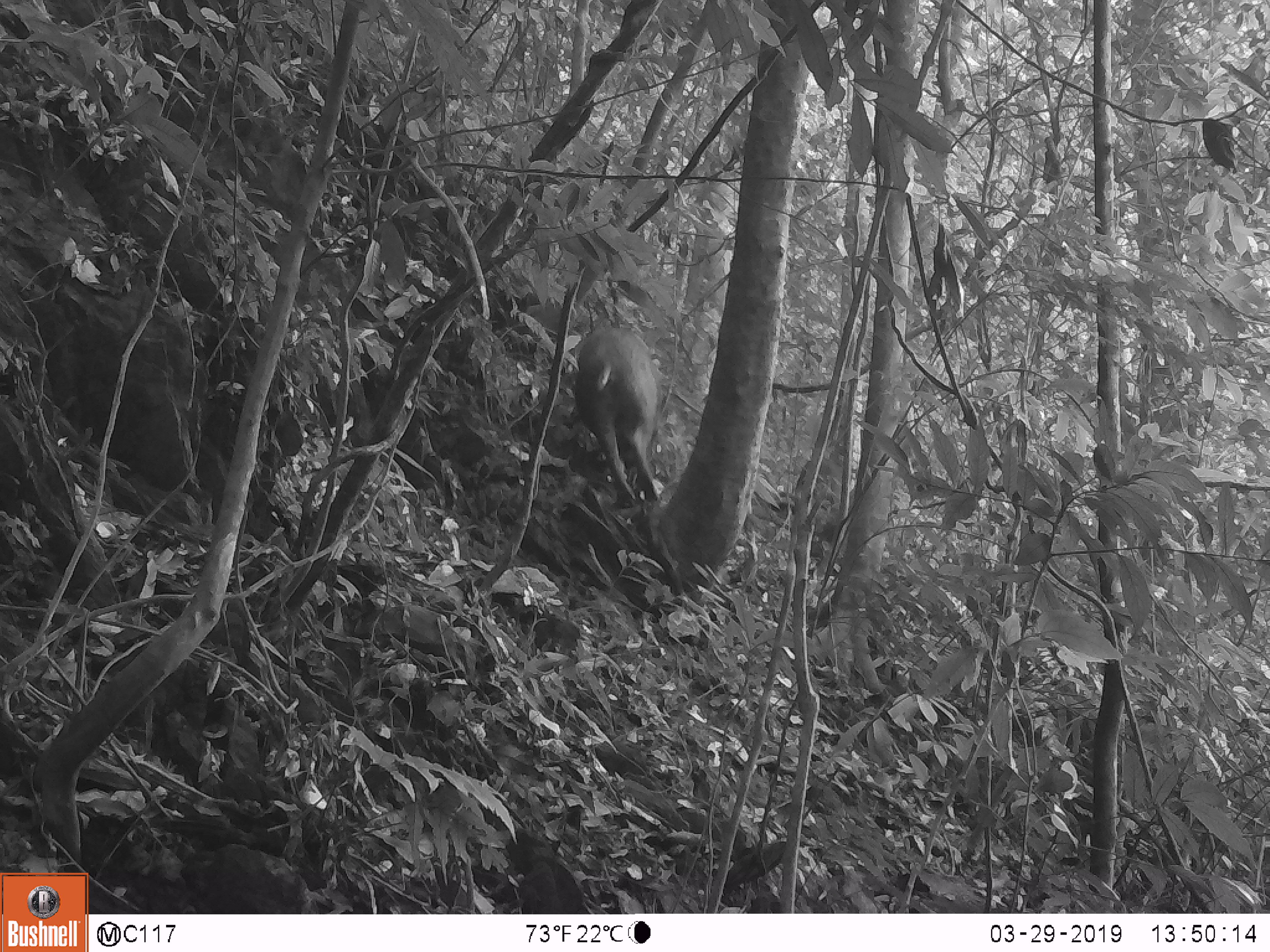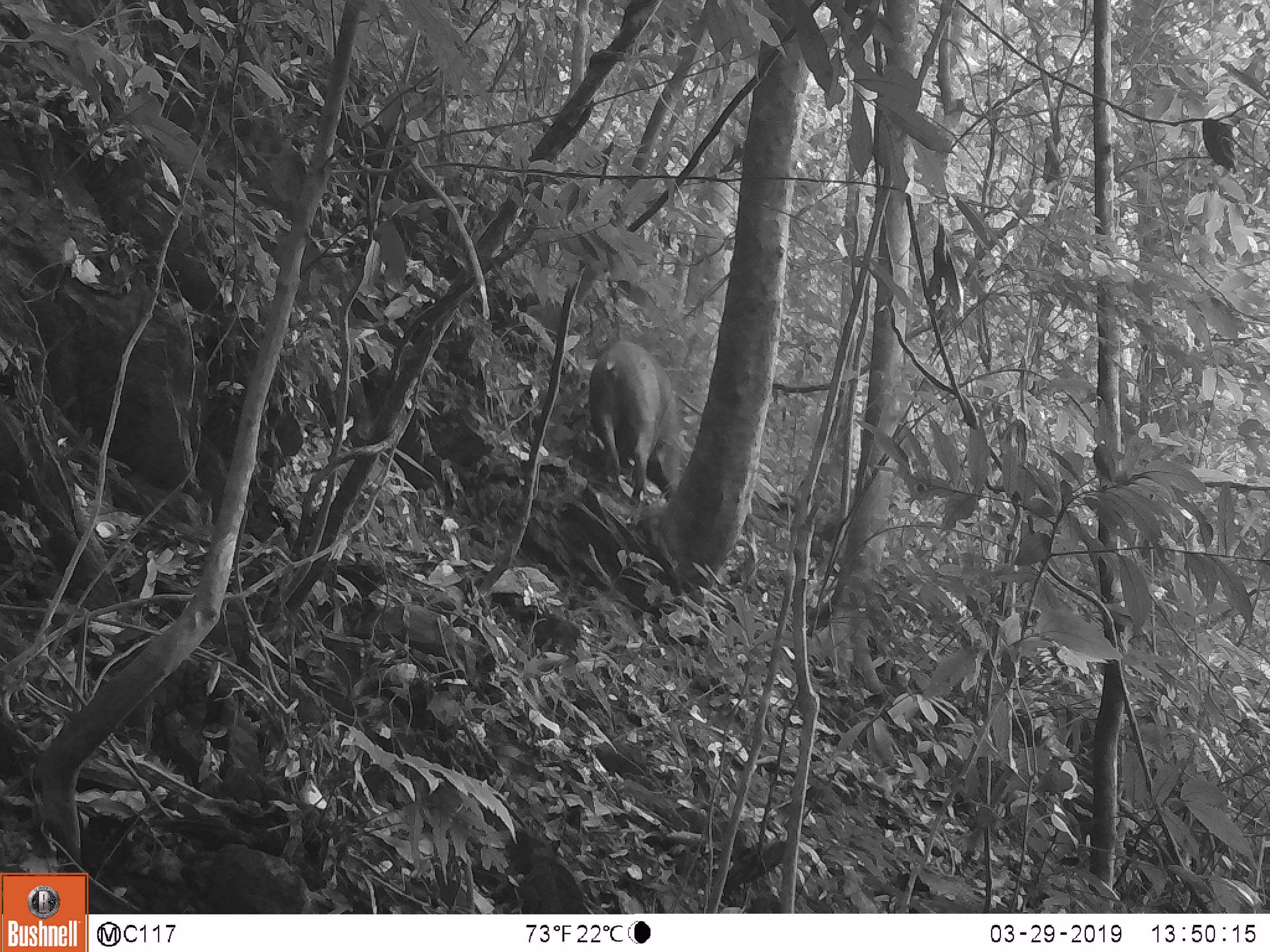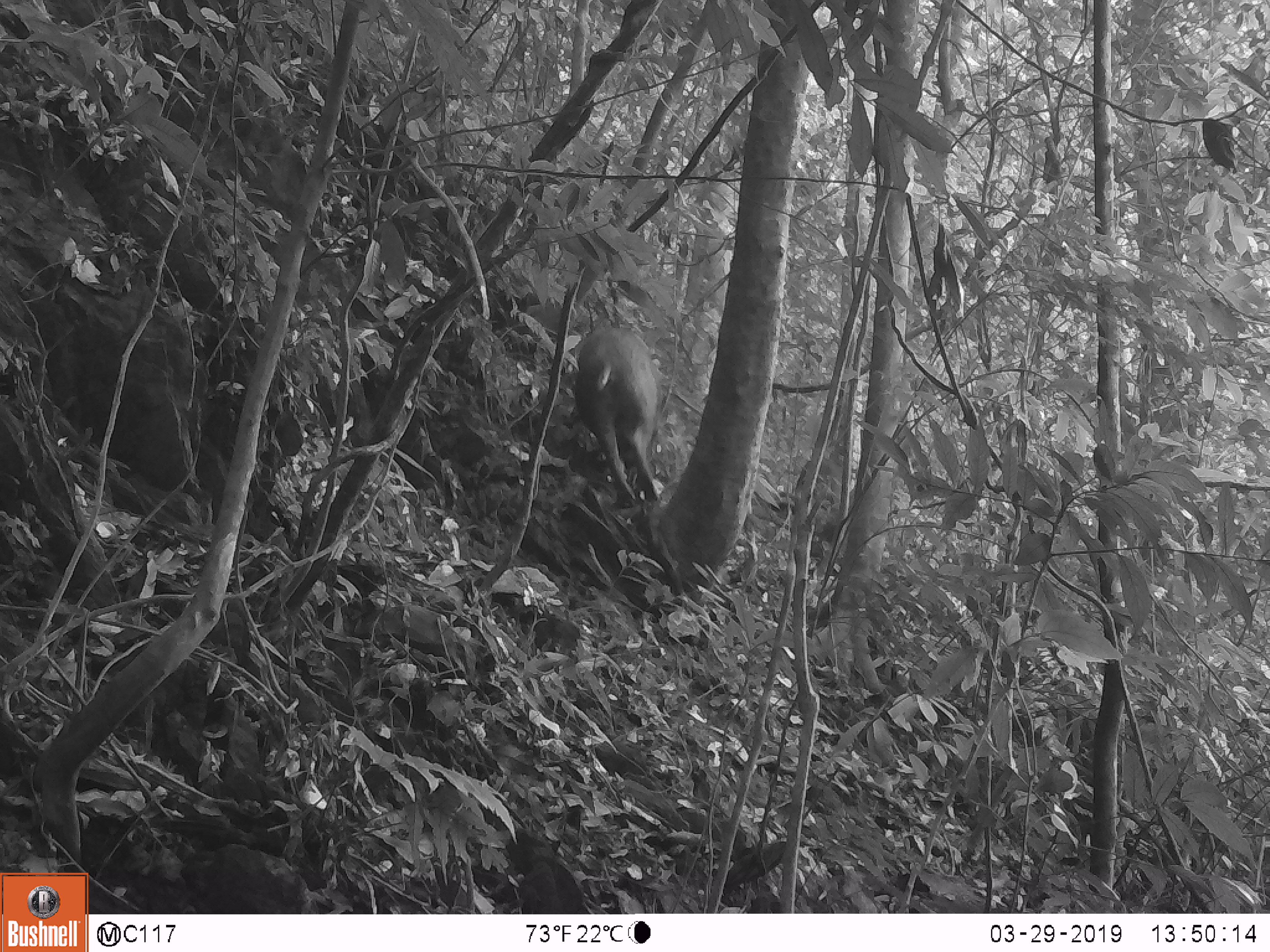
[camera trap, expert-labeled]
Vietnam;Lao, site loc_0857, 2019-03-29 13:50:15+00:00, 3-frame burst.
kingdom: Animalia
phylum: Chordata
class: Mammalia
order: Artiodactyla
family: Suidae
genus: Sus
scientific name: Sus scrofa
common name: eurasian wild pig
Eurasian wild pig (Sus scrofa). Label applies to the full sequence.